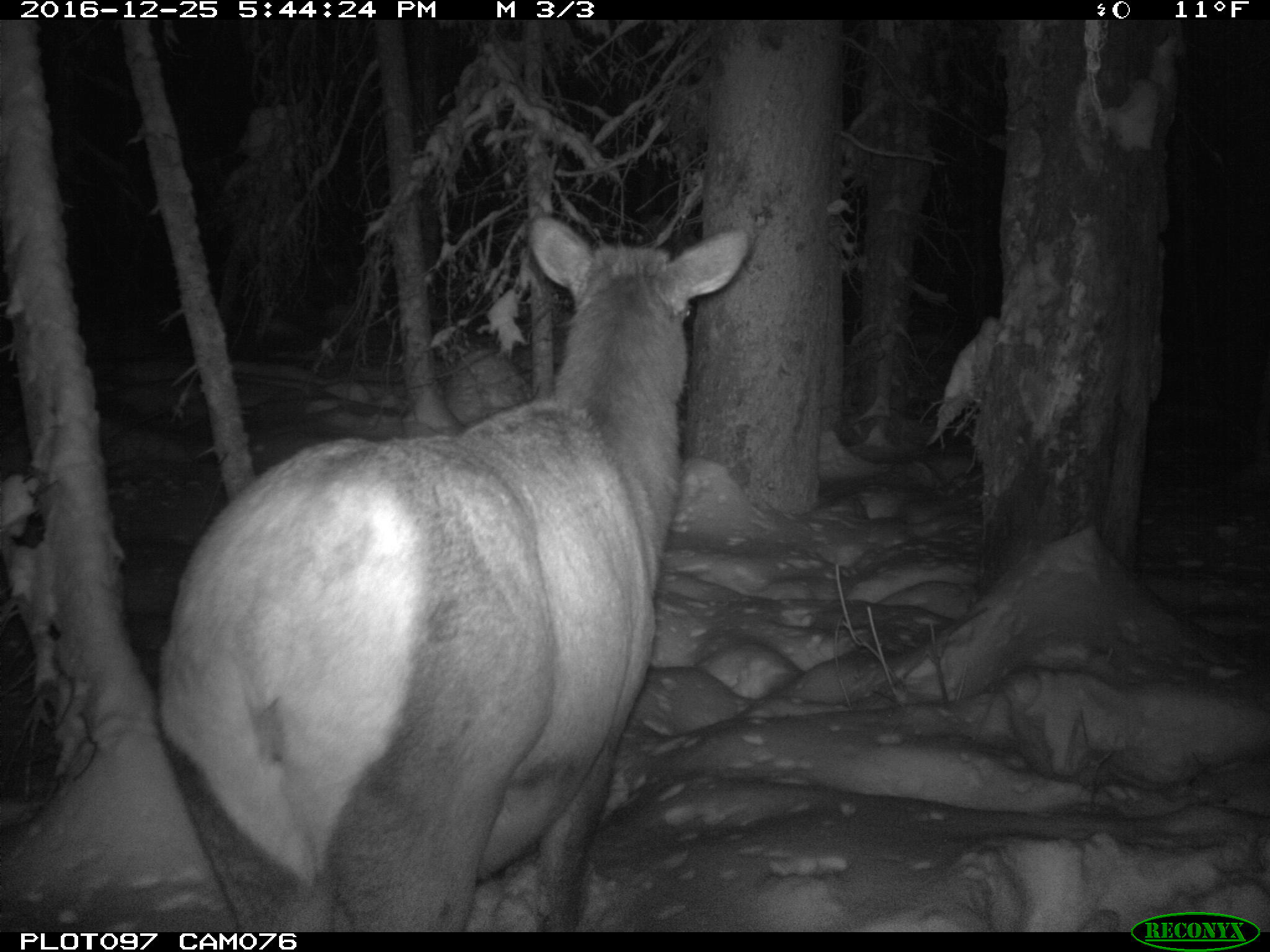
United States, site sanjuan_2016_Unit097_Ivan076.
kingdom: Animalia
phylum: Chordata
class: Mammalia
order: Artiodactyla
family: Cervidae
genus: Cervus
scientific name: Cervus elaphus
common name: red deer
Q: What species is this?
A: Cervus elaphus (red deer).